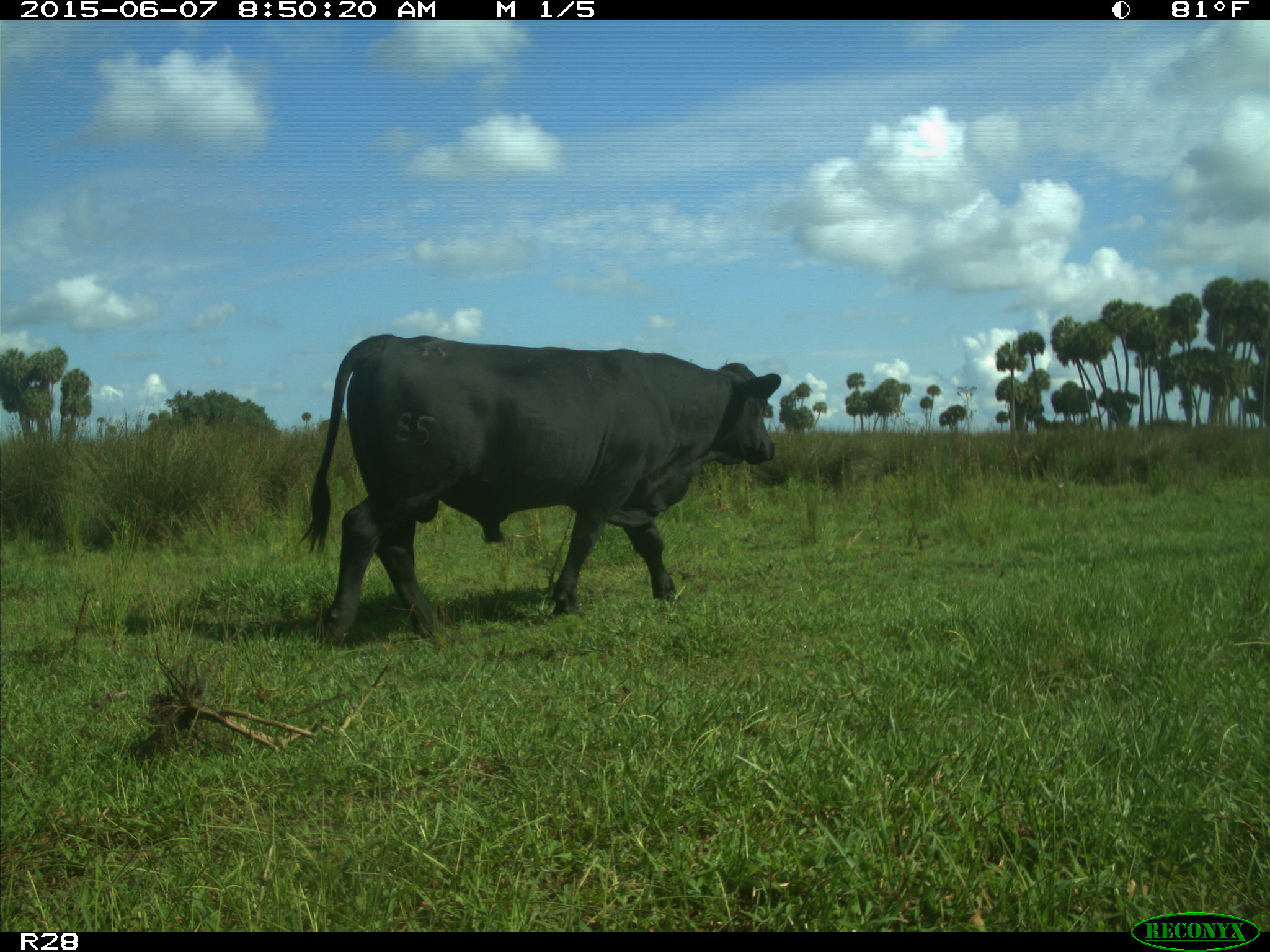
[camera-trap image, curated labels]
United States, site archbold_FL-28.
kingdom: Animalia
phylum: Chordata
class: Mammalia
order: Artiodactyla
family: Bovidae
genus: Bos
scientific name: Bos taurus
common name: domestic cow